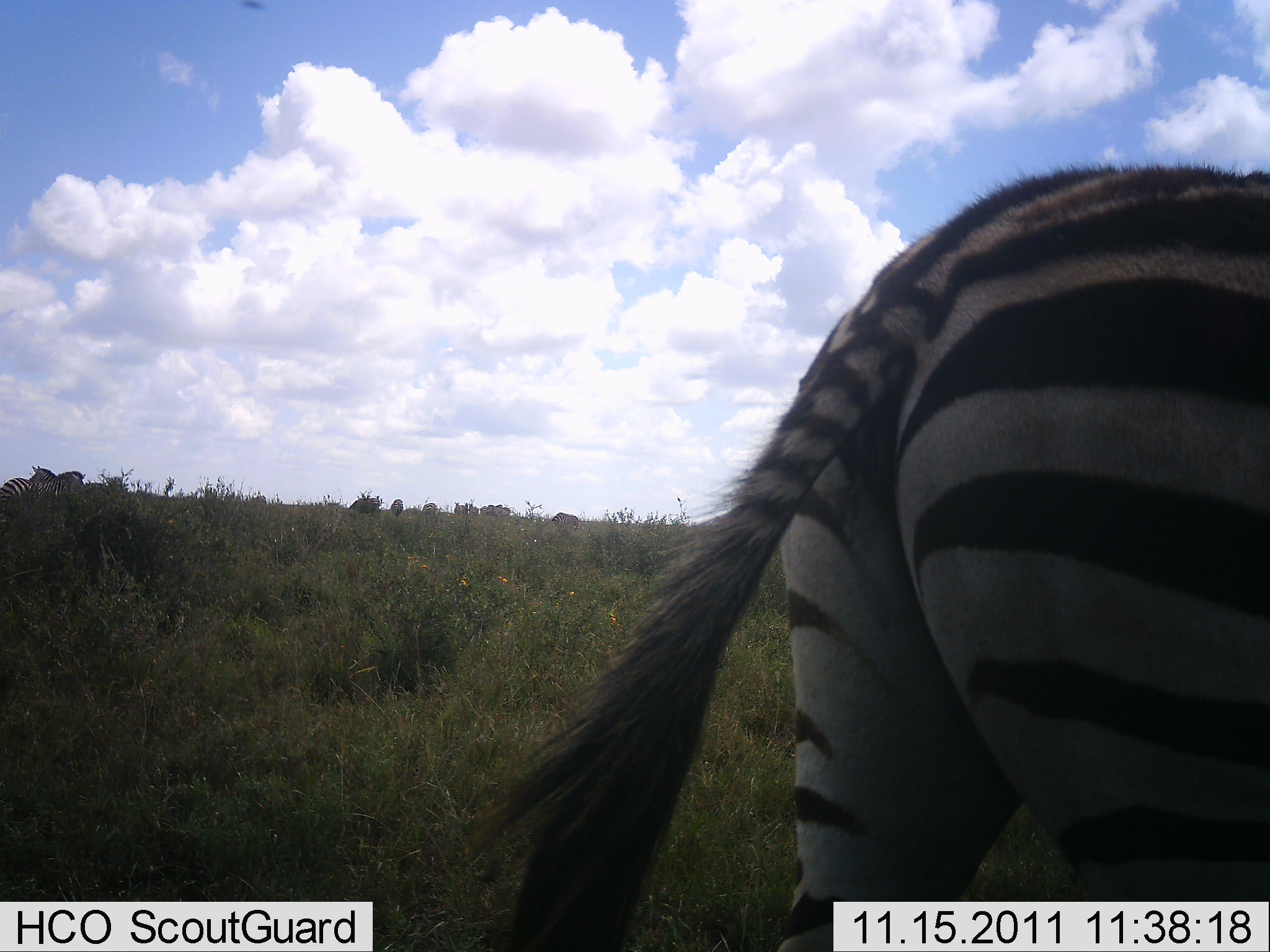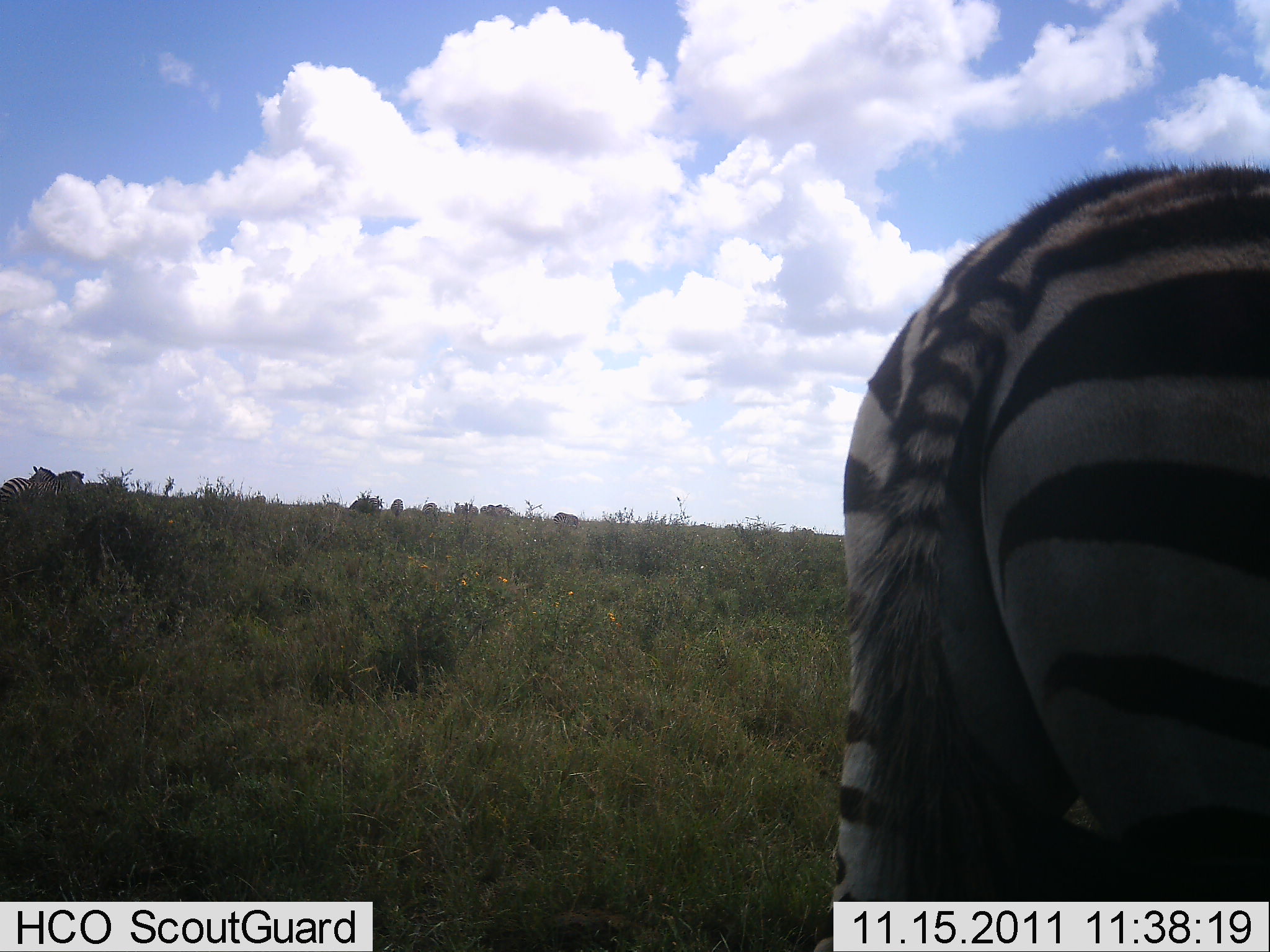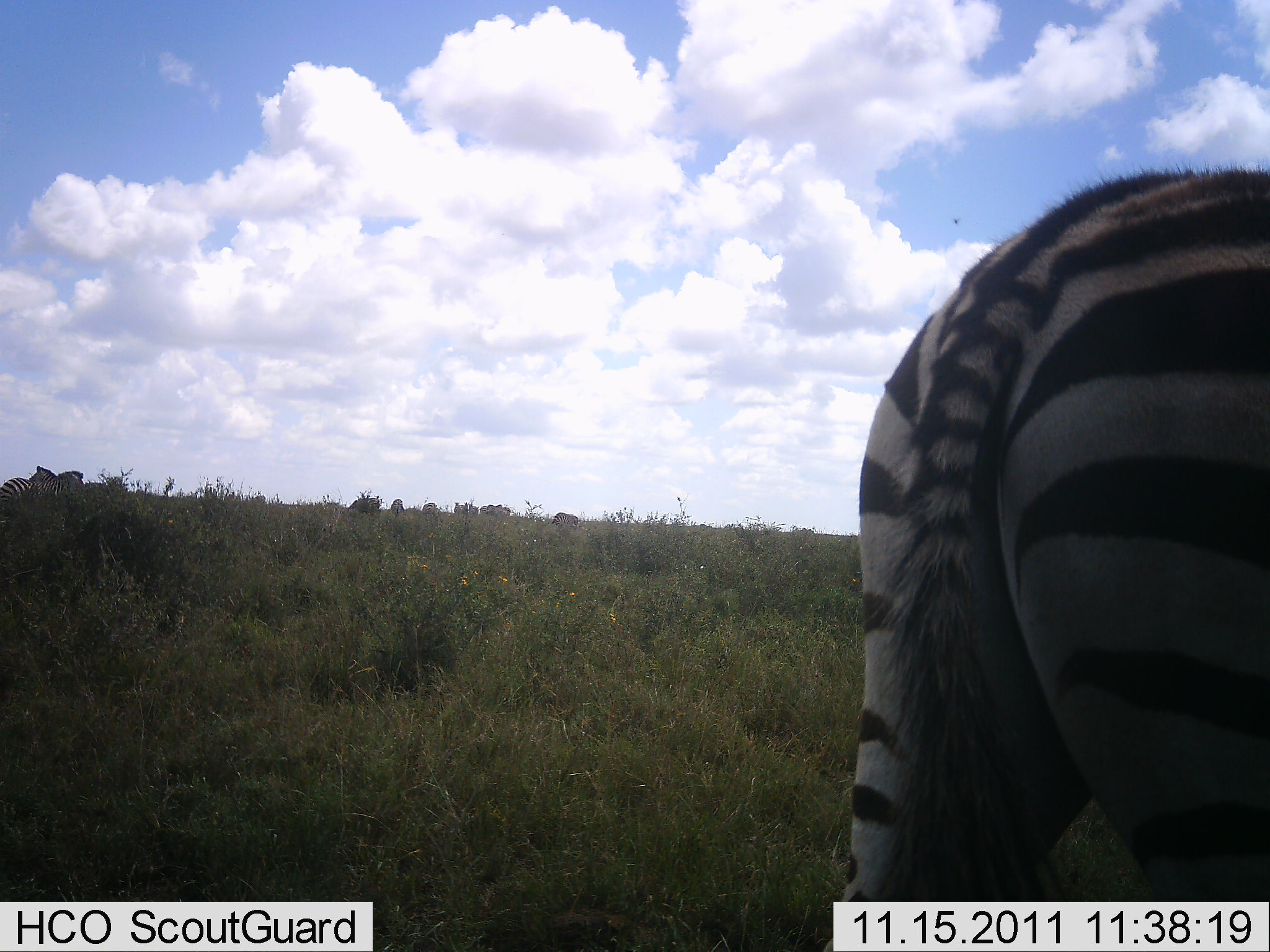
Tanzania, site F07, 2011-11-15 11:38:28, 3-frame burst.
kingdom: Animalia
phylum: Chordata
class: Mammalia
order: Perissodactyla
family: Equidae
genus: Equus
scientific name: Equus quagga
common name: plains zebra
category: zebra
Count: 1.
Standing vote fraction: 69%.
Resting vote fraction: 0%.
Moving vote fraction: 46%.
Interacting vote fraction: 0%.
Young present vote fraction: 0%.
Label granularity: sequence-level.